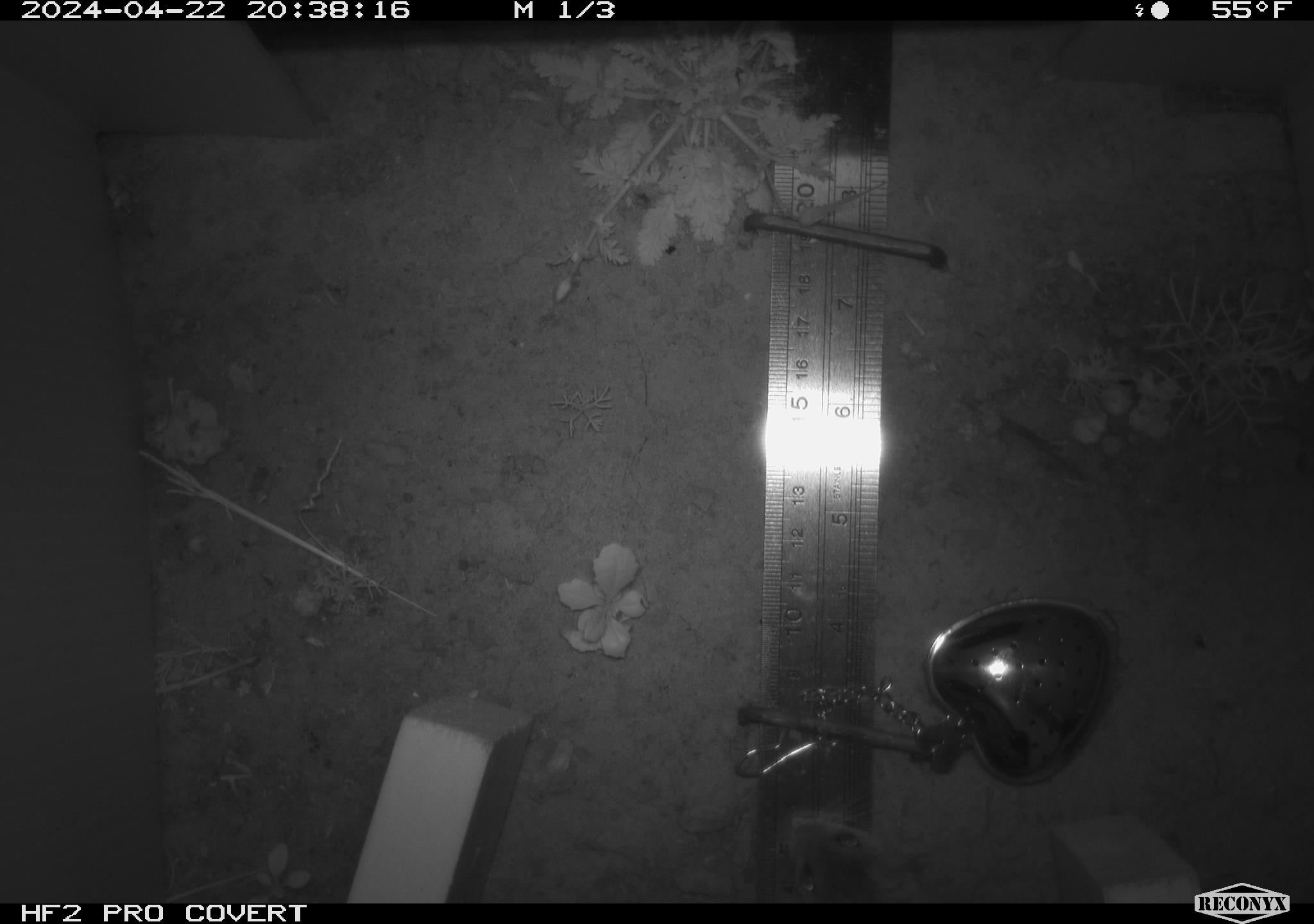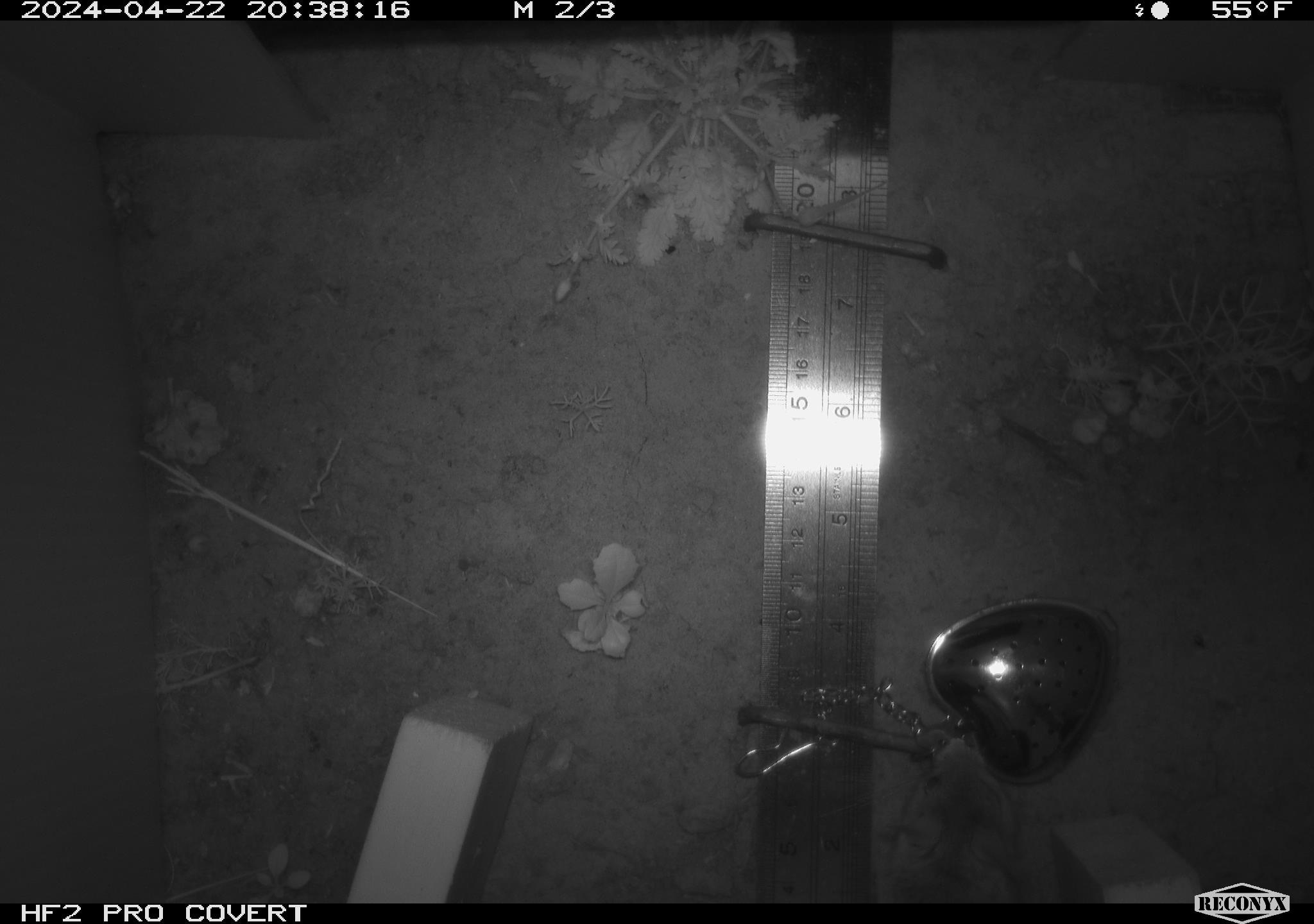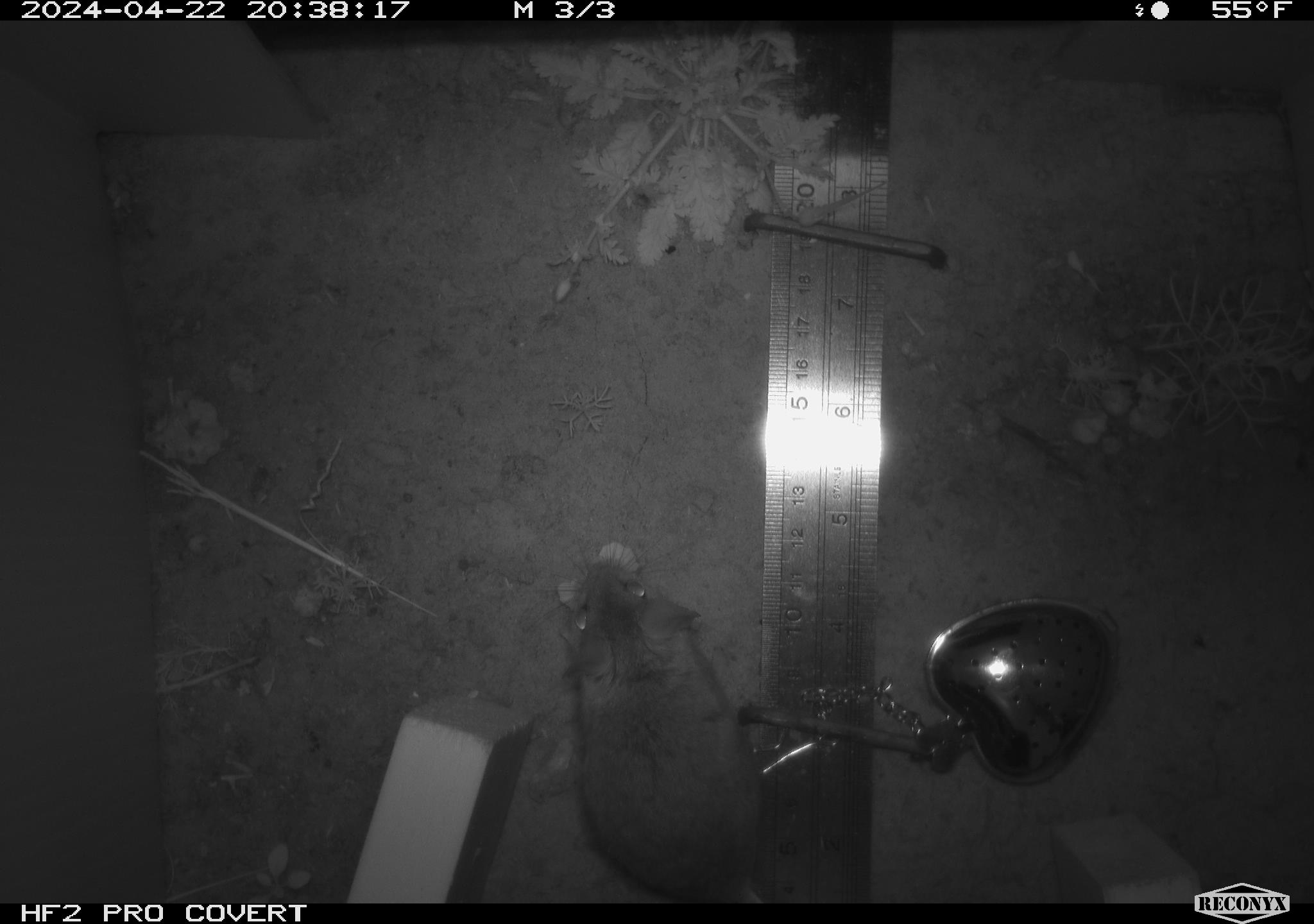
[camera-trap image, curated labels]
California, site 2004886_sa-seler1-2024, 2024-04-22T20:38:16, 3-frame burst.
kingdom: Animalia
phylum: Chordata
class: Mammalia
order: Rodentia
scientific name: Rodentia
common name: mouse species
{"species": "mouse species (Rodentia)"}